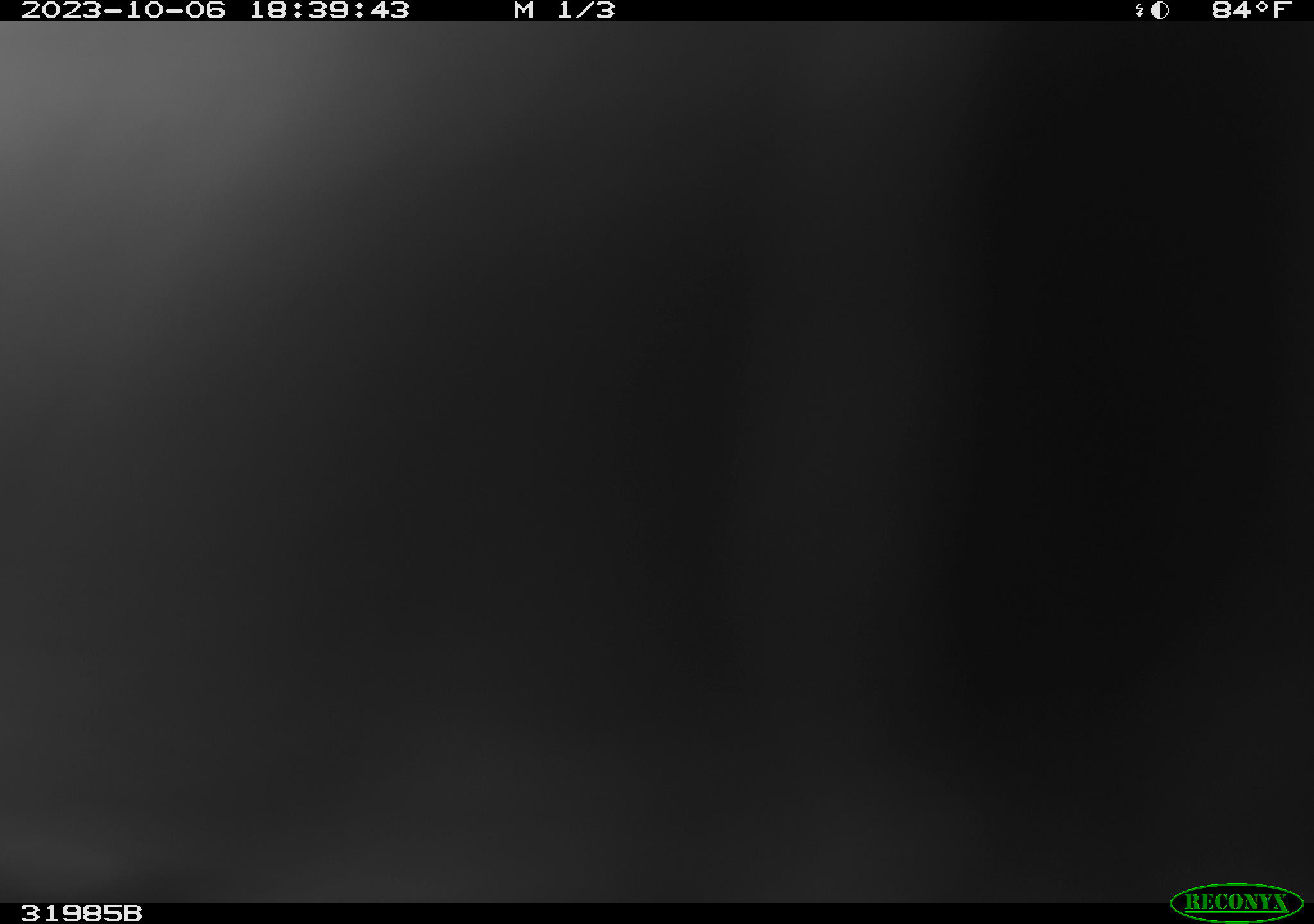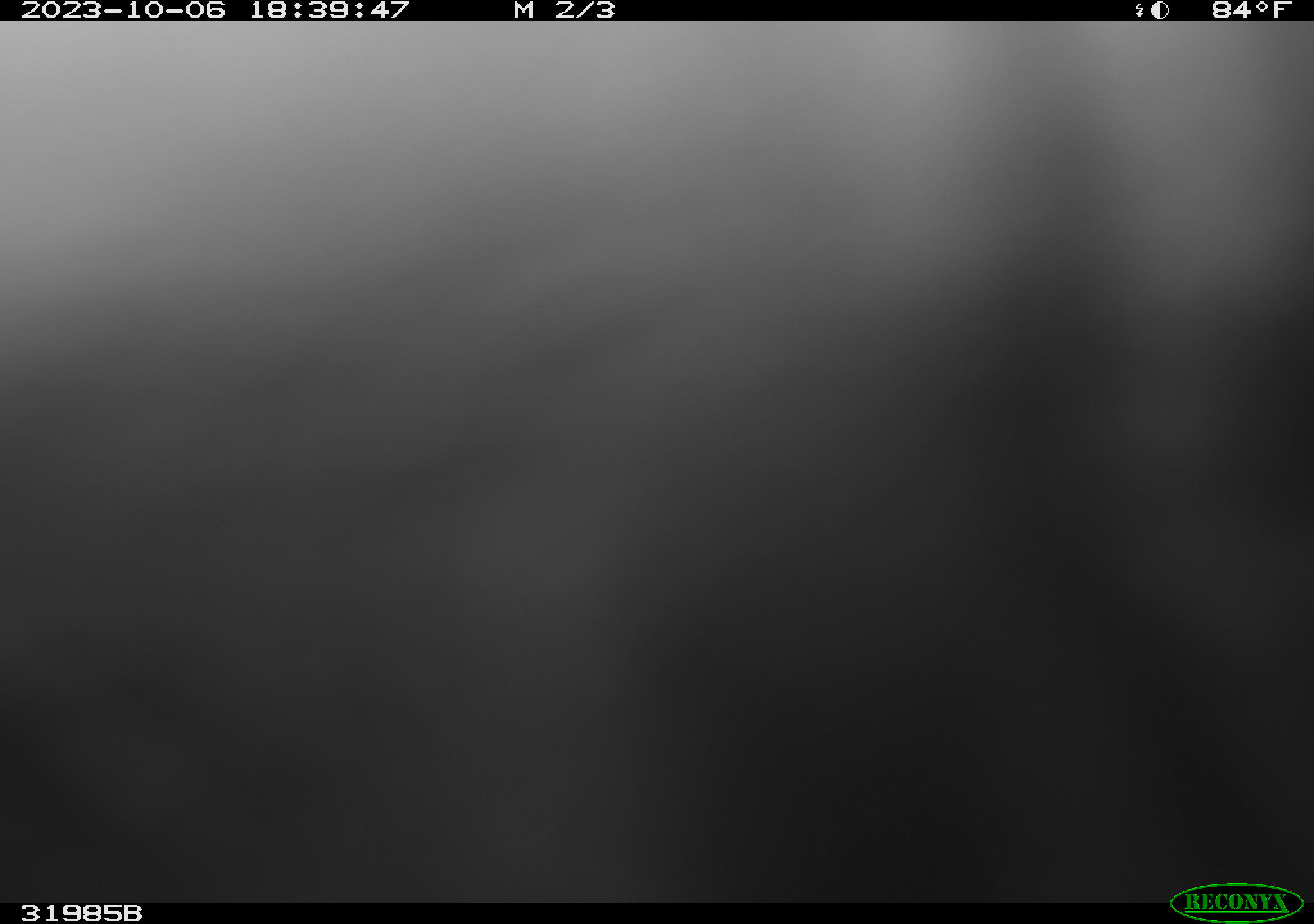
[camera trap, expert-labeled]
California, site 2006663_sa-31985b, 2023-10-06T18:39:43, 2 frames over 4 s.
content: unidentified animal